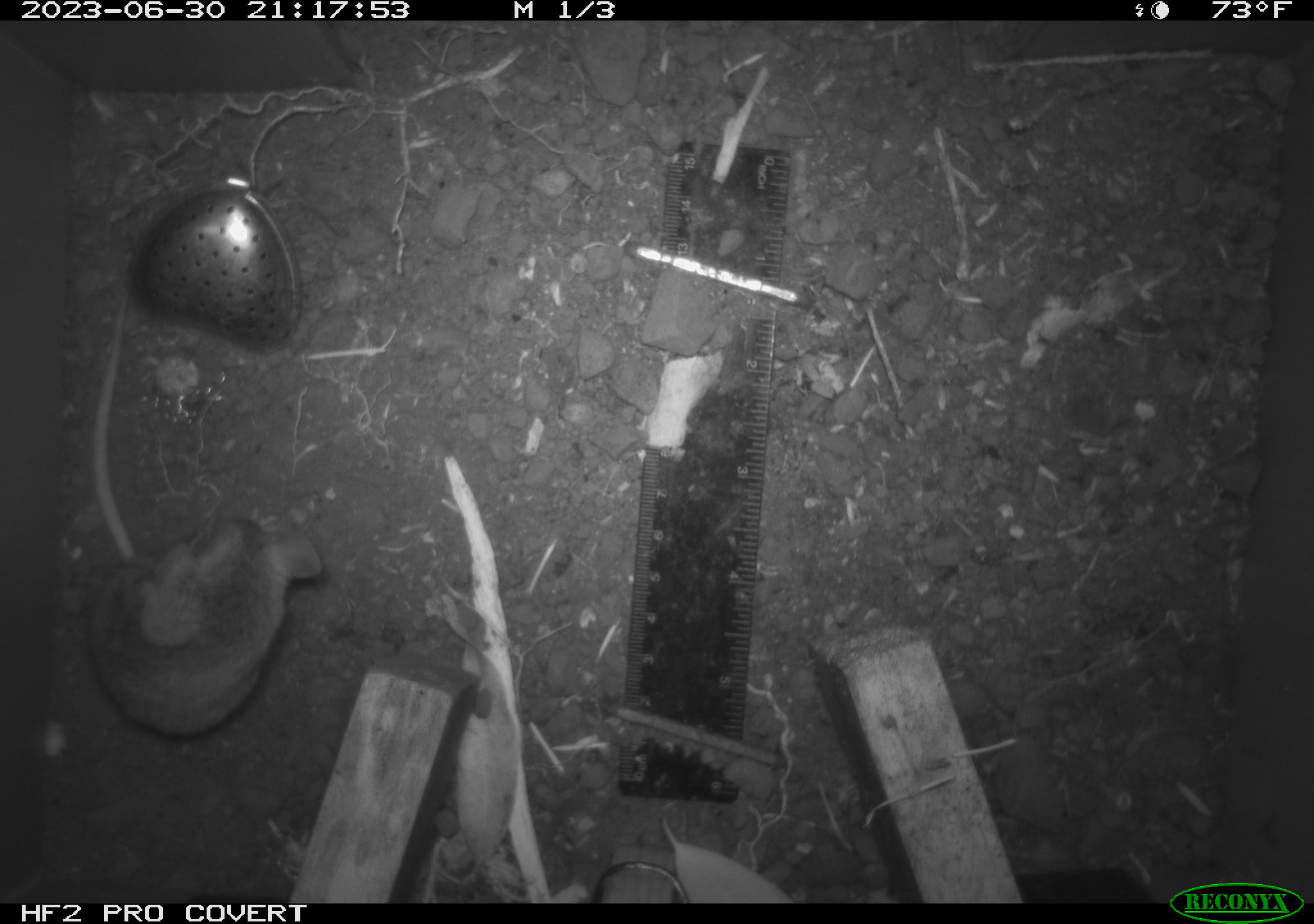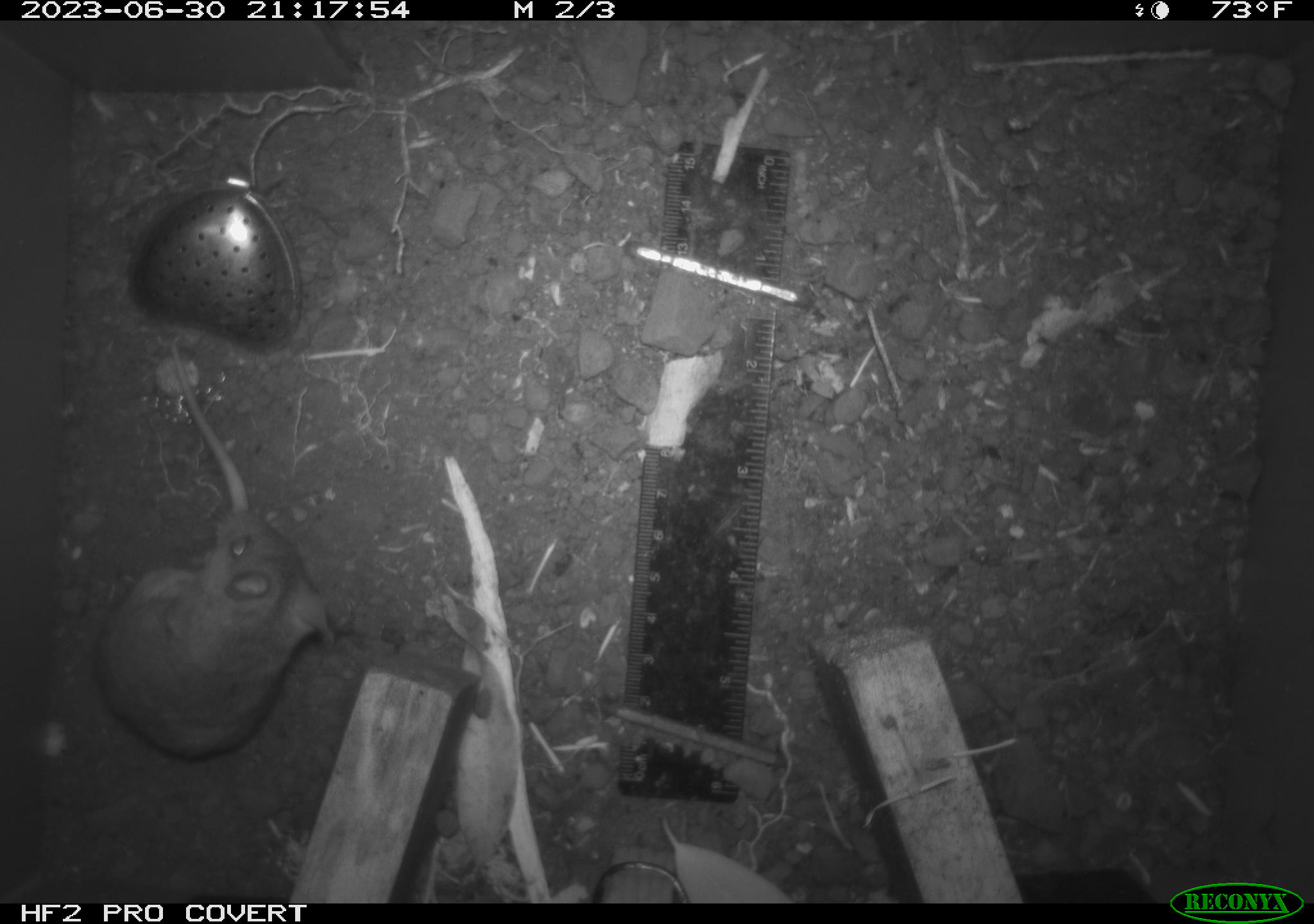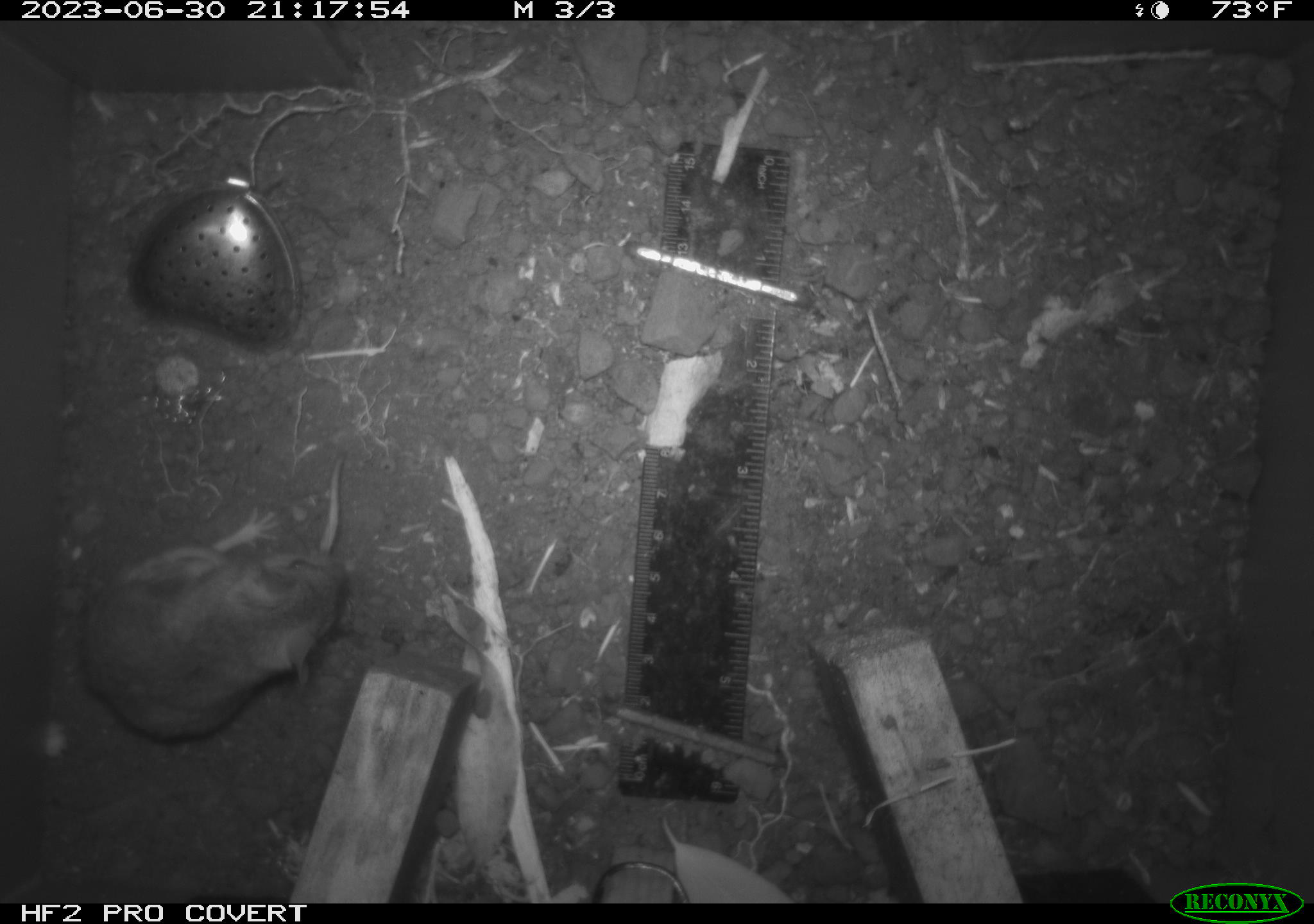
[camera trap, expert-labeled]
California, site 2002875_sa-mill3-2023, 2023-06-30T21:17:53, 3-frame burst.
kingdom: Animalia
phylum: Chordata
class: Mammalia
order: Rodentia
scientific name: Rodentia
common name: mouse species